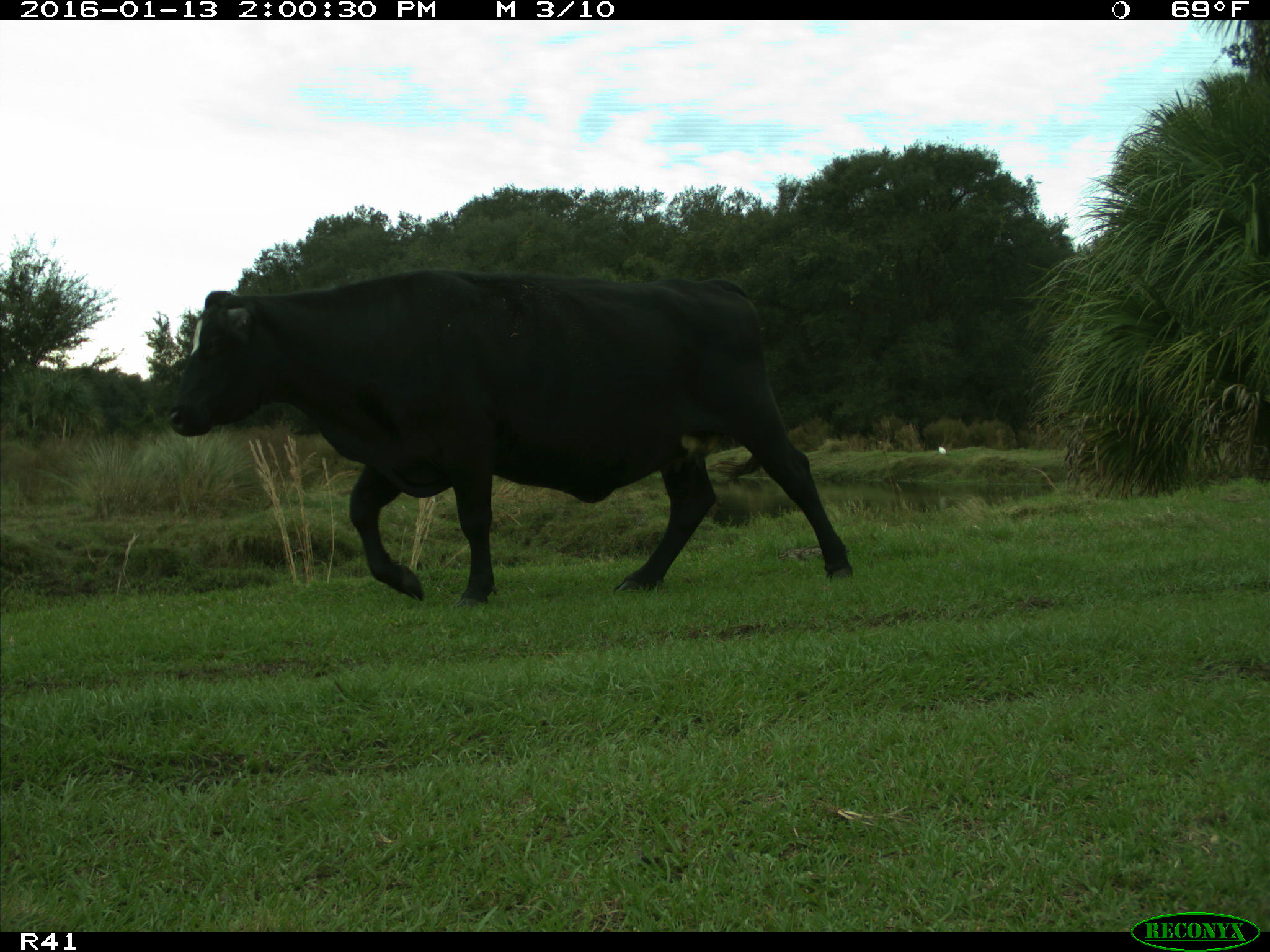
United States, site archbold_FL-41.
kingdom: Animalia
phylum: Chordata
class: Mammalia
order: Artiodactyla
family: Bovidae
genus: Bos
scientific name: Bos taurus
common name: domestic cow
Bos taurus (domestic cow).